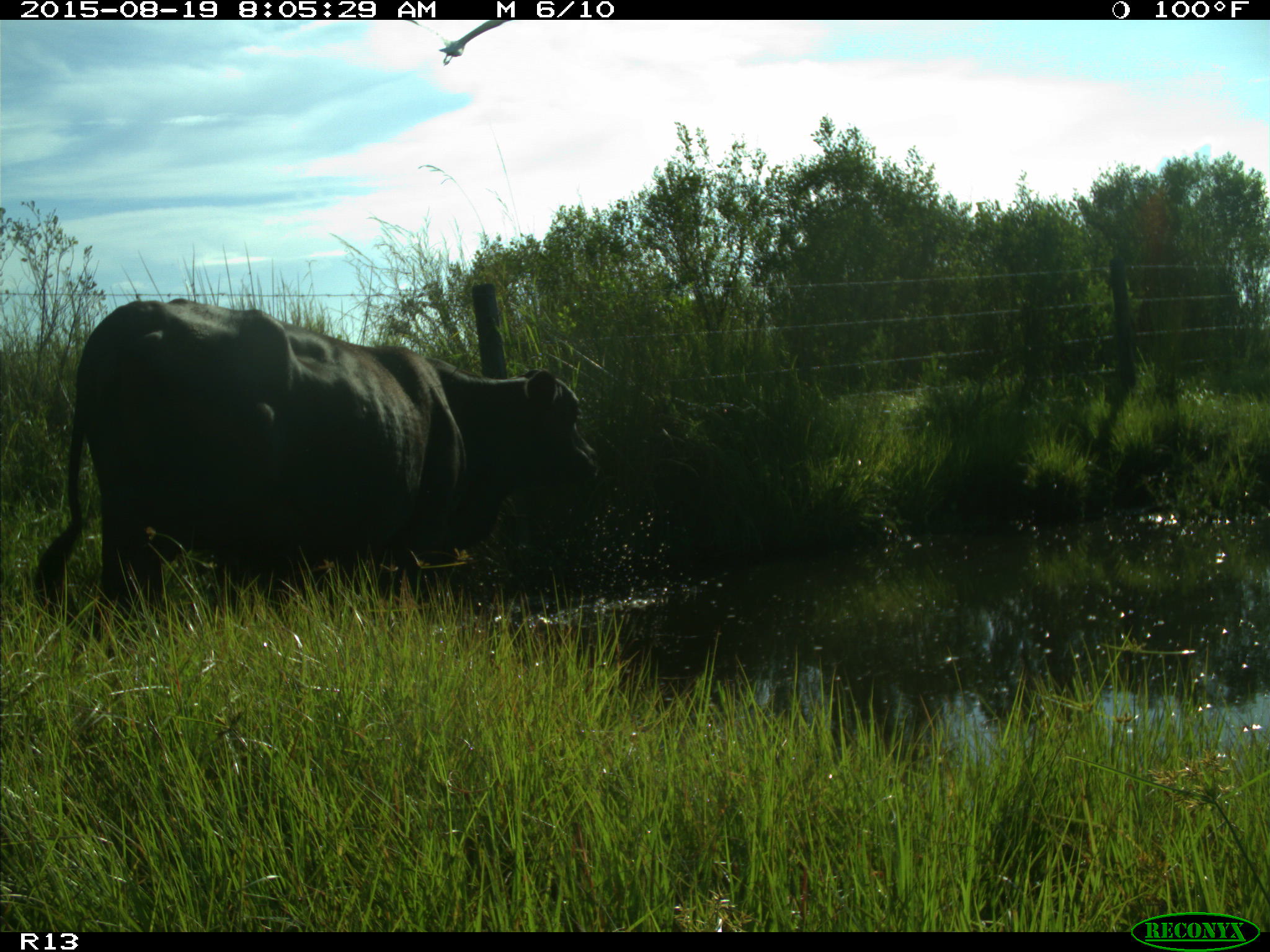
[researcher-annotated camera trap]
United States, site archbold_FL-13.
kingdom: Animalia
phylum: Chordata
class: Mammalia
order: Artiodactyla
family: Bovidae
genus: Bos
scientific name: Bos taurus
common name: domestic cow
Bos taurus (domestic cow).